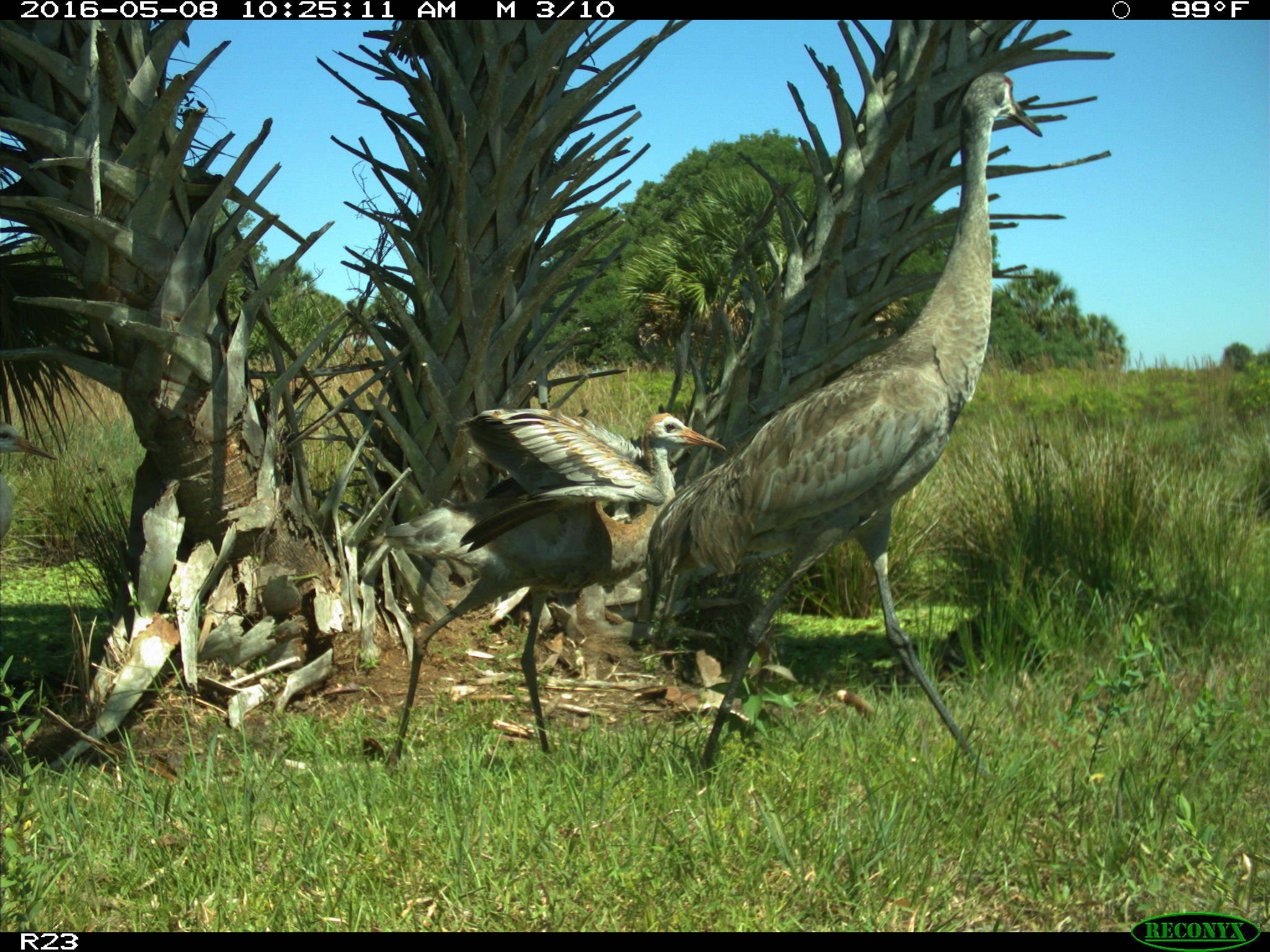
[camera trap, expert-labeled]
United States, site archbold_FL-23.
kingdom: Animalia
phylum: Chordata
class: Aves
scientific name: Aves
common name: birds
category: unidentified bird